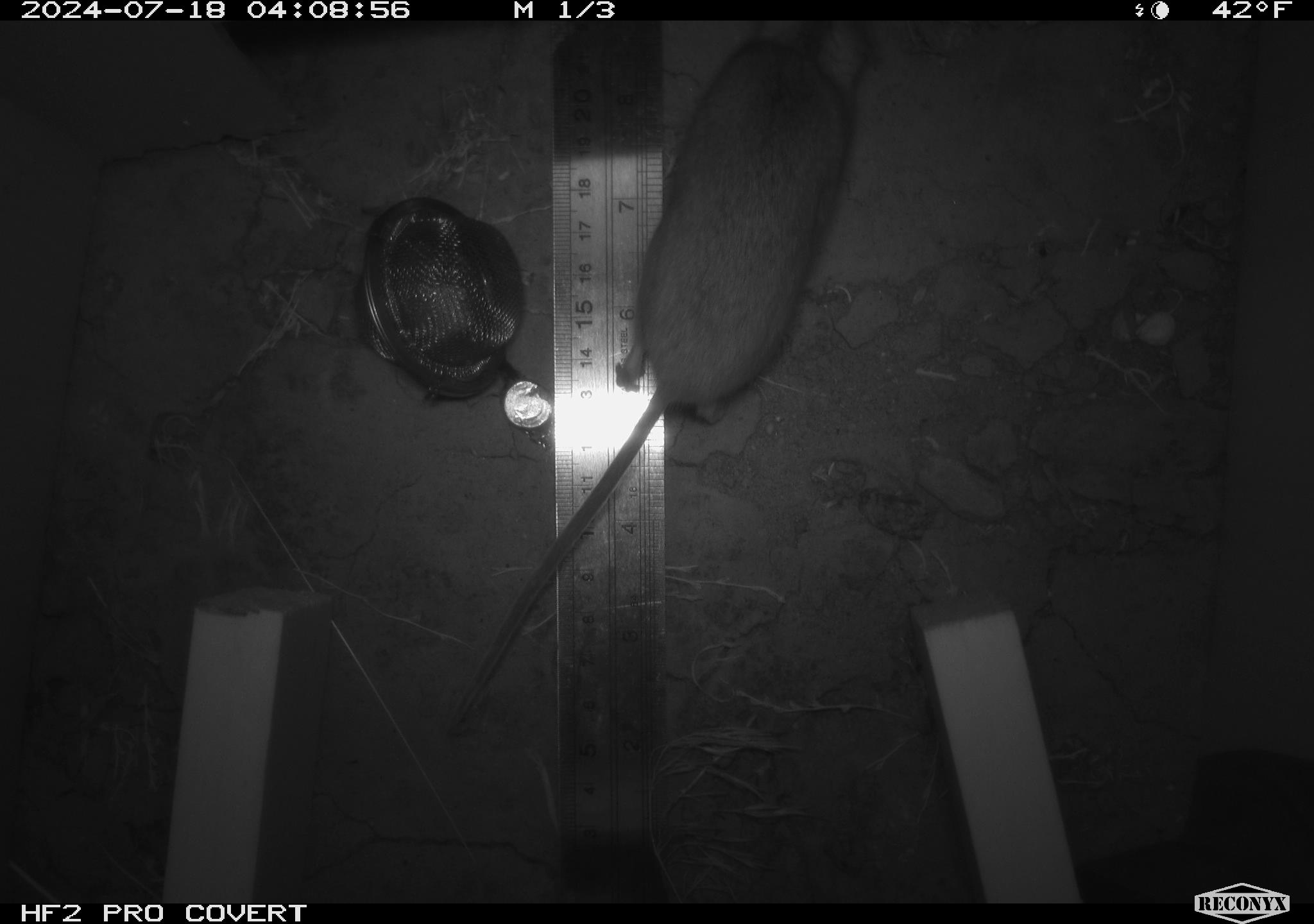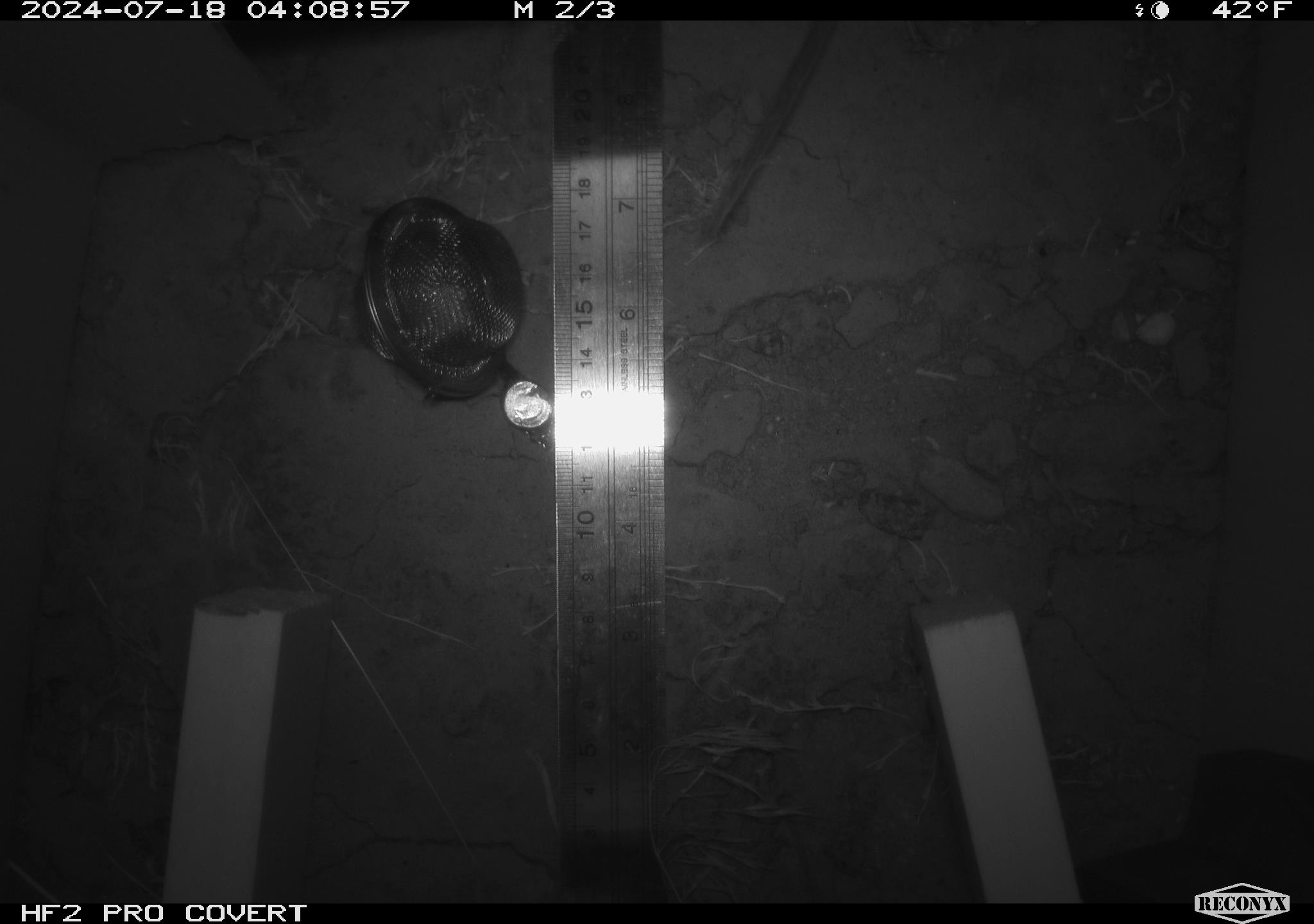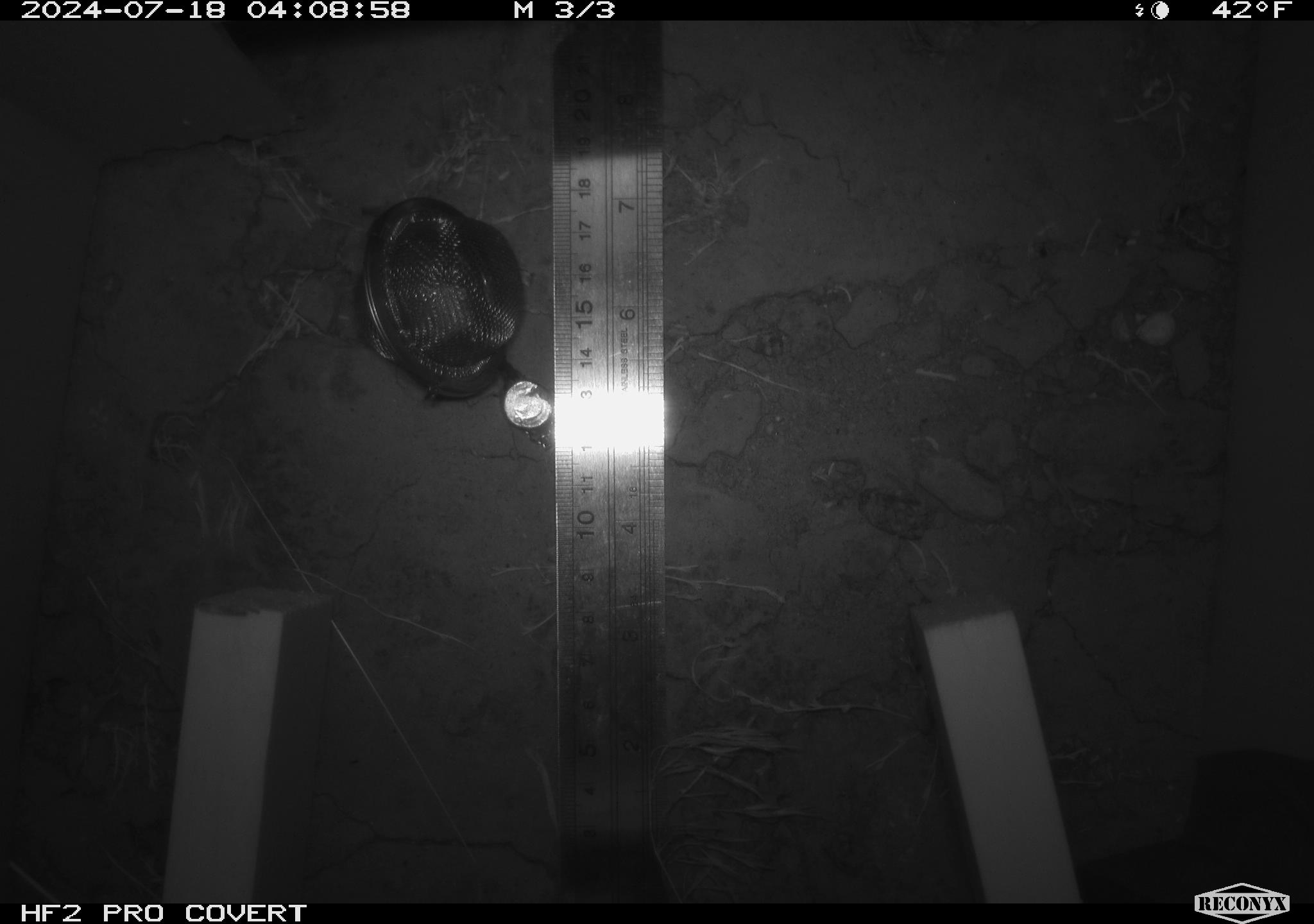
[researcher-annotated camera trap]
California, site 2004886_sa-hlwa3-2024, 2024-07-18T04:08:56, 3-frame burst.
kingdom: Animalia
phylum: Chordata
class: Mammalia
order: Rodentia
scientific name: Rodentia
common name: mouse species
Mouse species (Rodentia).